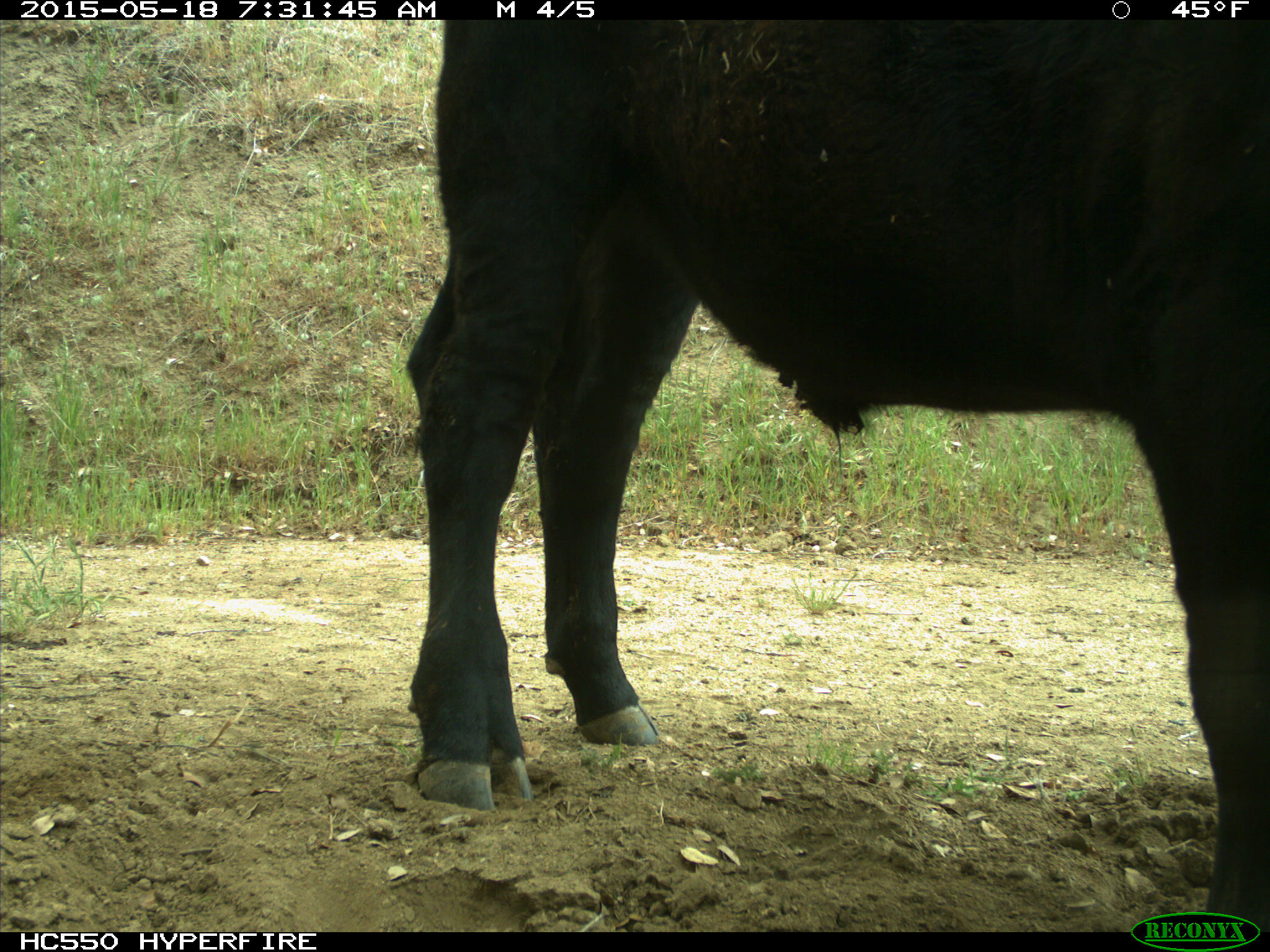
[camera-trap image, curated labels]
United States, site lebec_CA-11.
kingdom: Animalia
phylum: Chordata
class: Mammalia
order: Artiodactyla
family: Bovidae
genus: Bos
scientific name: Bos taurus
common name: domestic cow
Bos taurus (domestic cow).